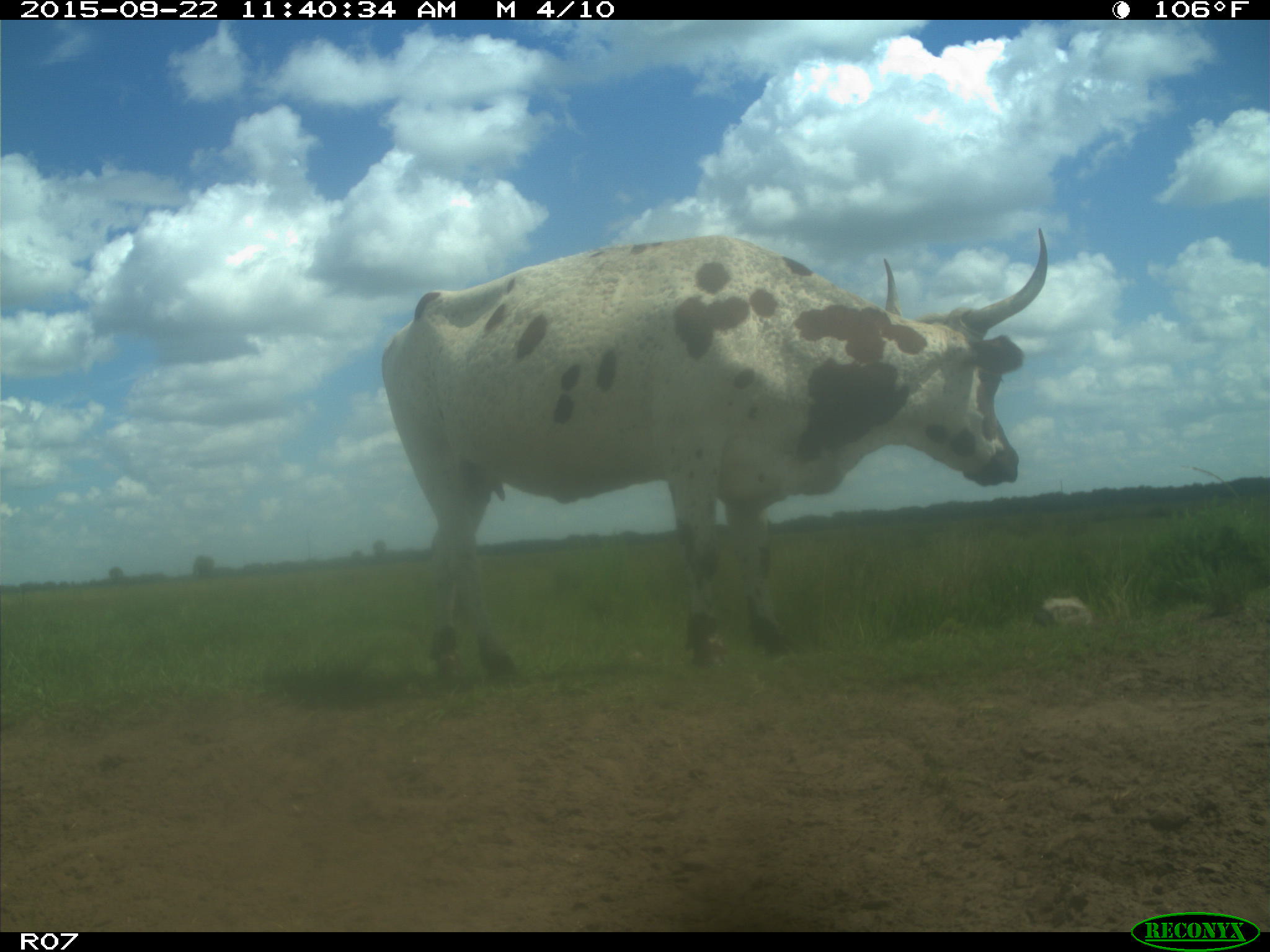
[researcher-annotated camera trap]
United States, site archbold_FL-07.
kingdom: Animalia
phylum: Chordata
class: Mammalia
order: Artiodactyla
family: Bovidae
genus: Bos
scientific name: Bos taurus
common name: domestic cow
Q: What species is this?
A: Bos taurus (domestic cow).